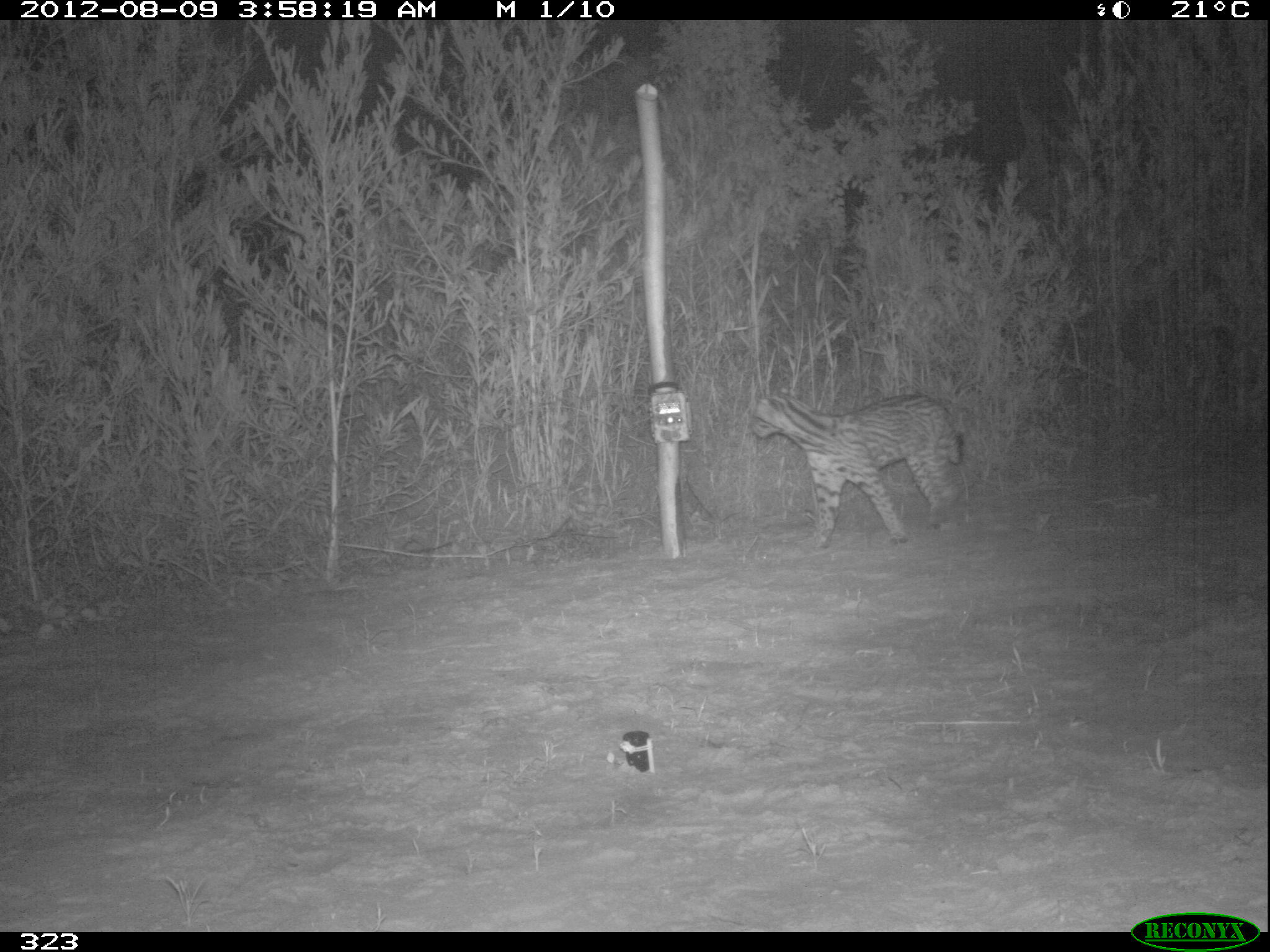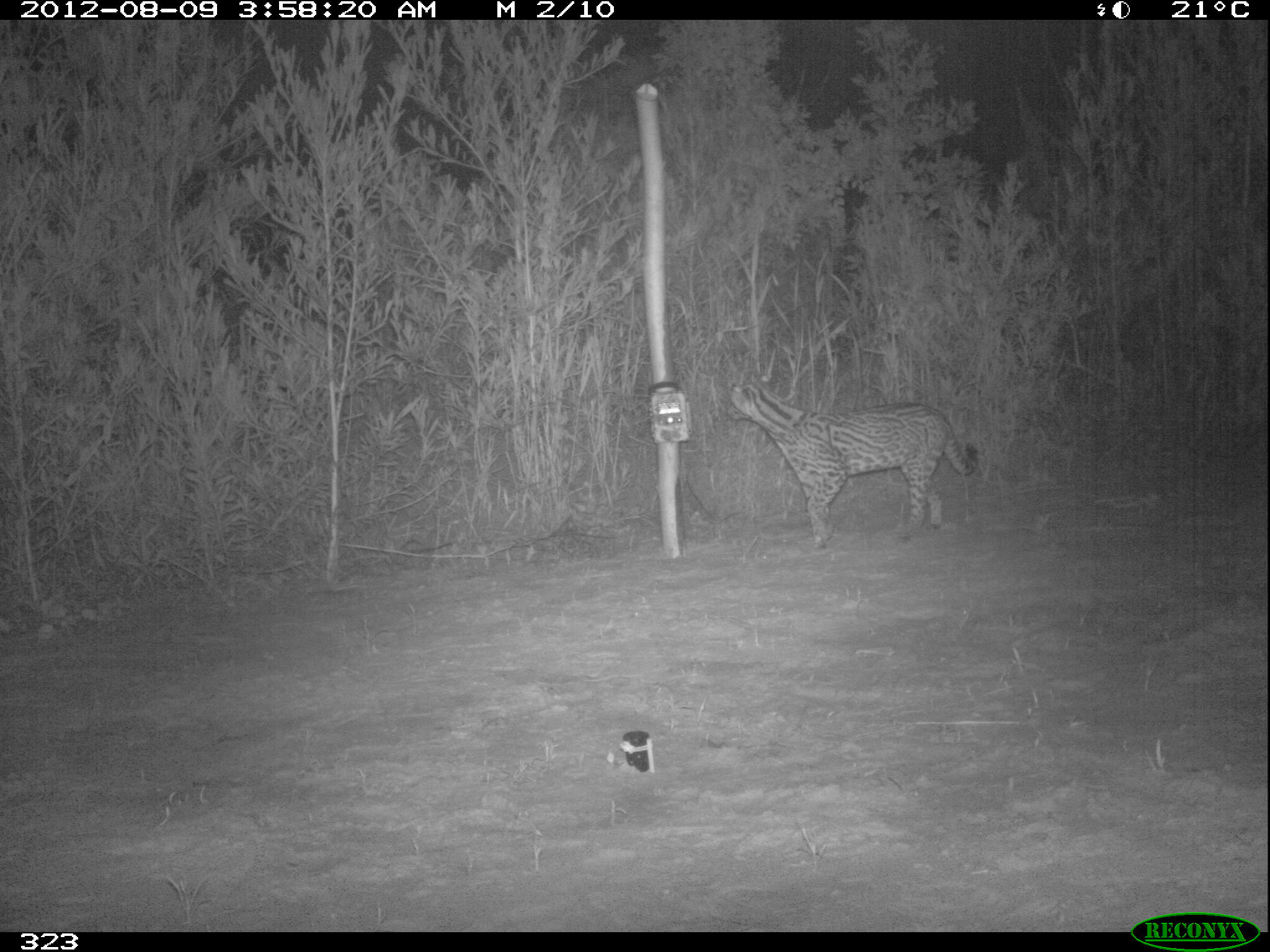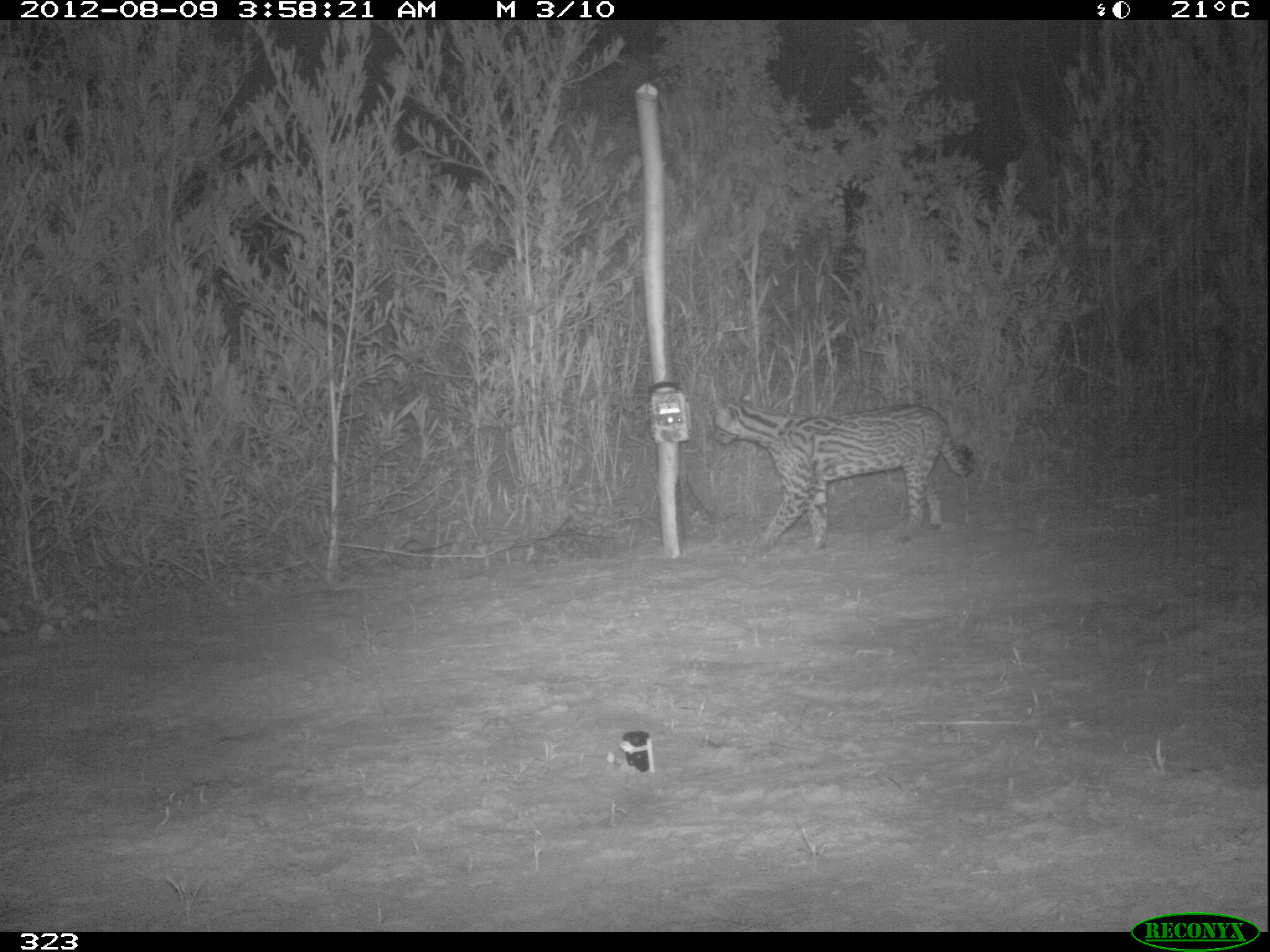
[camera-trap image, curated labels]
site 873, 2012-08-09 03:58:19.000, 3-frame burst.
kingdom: Animalia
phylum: Chordata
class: Mammalia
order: Carnivora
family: Felidae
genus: Leopardus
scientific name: Leopardus pardalis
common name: ocelot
Leopardus pardalis (ocelot).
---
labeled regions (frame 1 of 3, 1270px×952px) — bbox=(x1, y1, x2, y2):
leopardus pardalis: bbox=(751, 394, 964, 550)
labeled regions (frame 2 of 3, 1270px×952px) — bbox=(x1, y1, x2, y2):
leopardus pardalis: bbox=(729, 383, 979, 548)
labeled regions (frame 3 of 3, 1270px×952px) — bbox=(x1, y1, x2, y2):
leopardus pardalis: bbox=(710, 394, 977, 554)